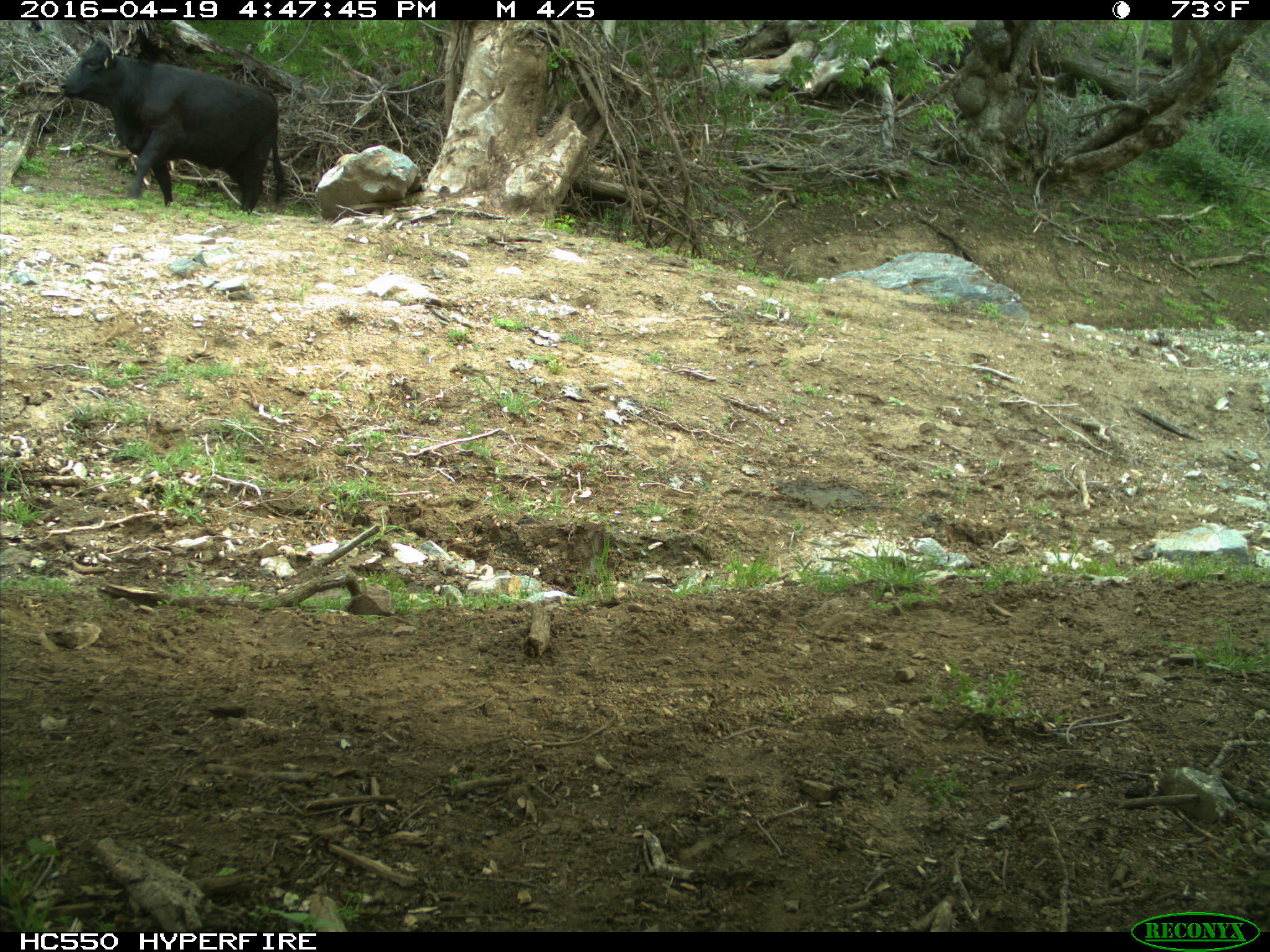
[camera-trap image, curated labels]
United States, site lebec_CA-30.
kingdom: Animalia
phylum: Chordata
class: Mammalia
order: Artiodactyla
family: Bovidae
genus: Bos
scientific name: Bos taurus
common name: domestic cow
Bos taurus (domestic cow).